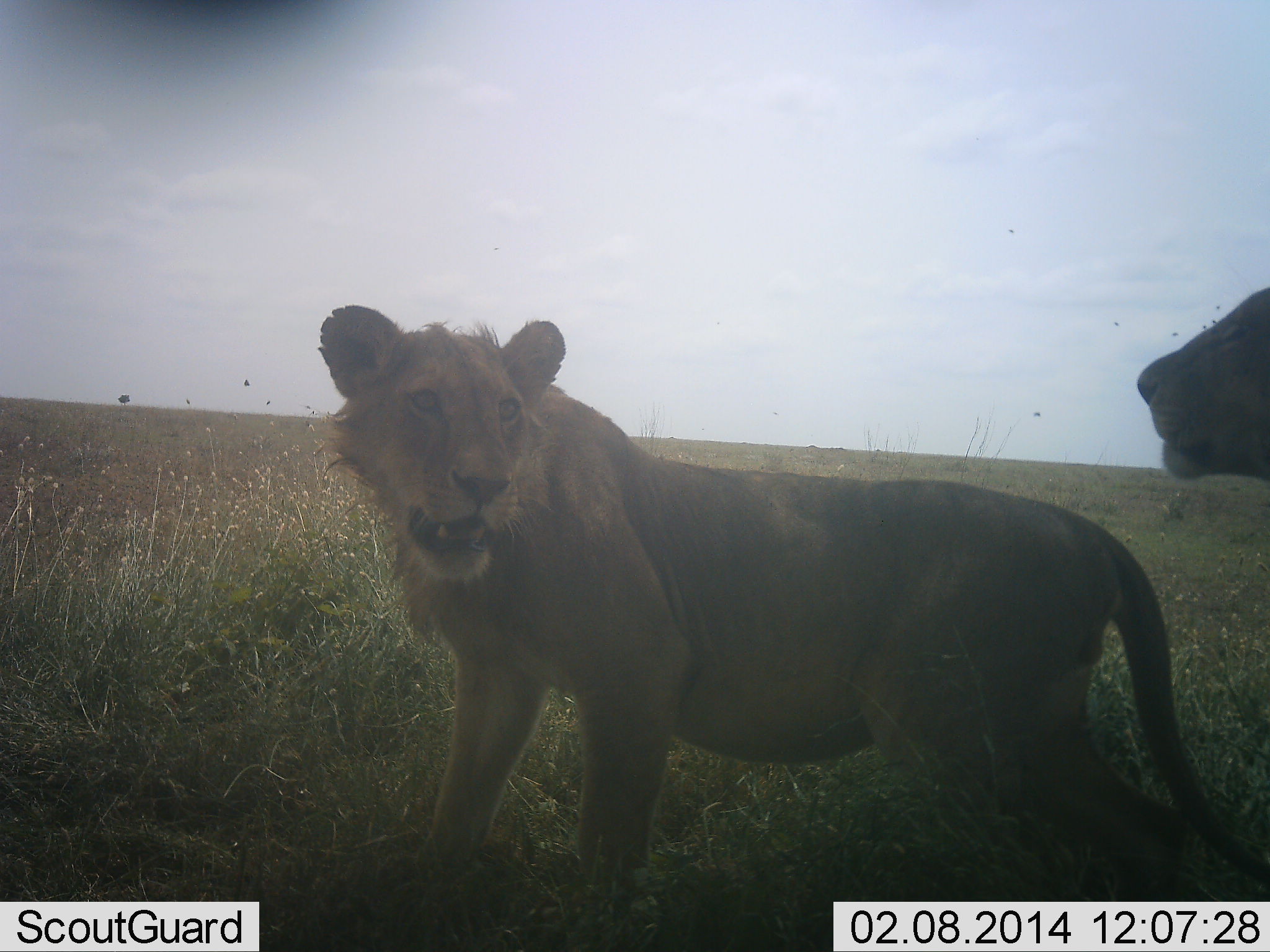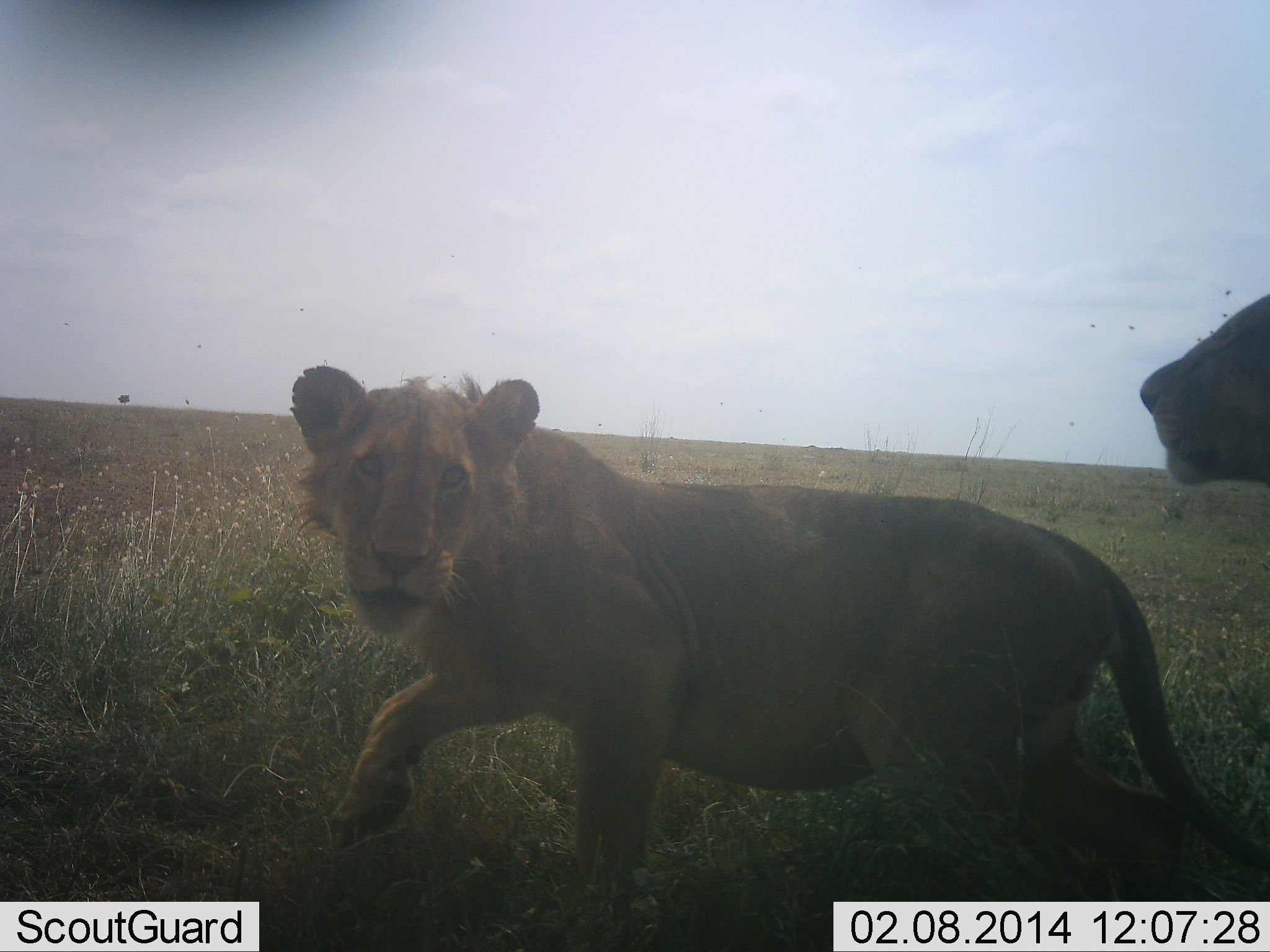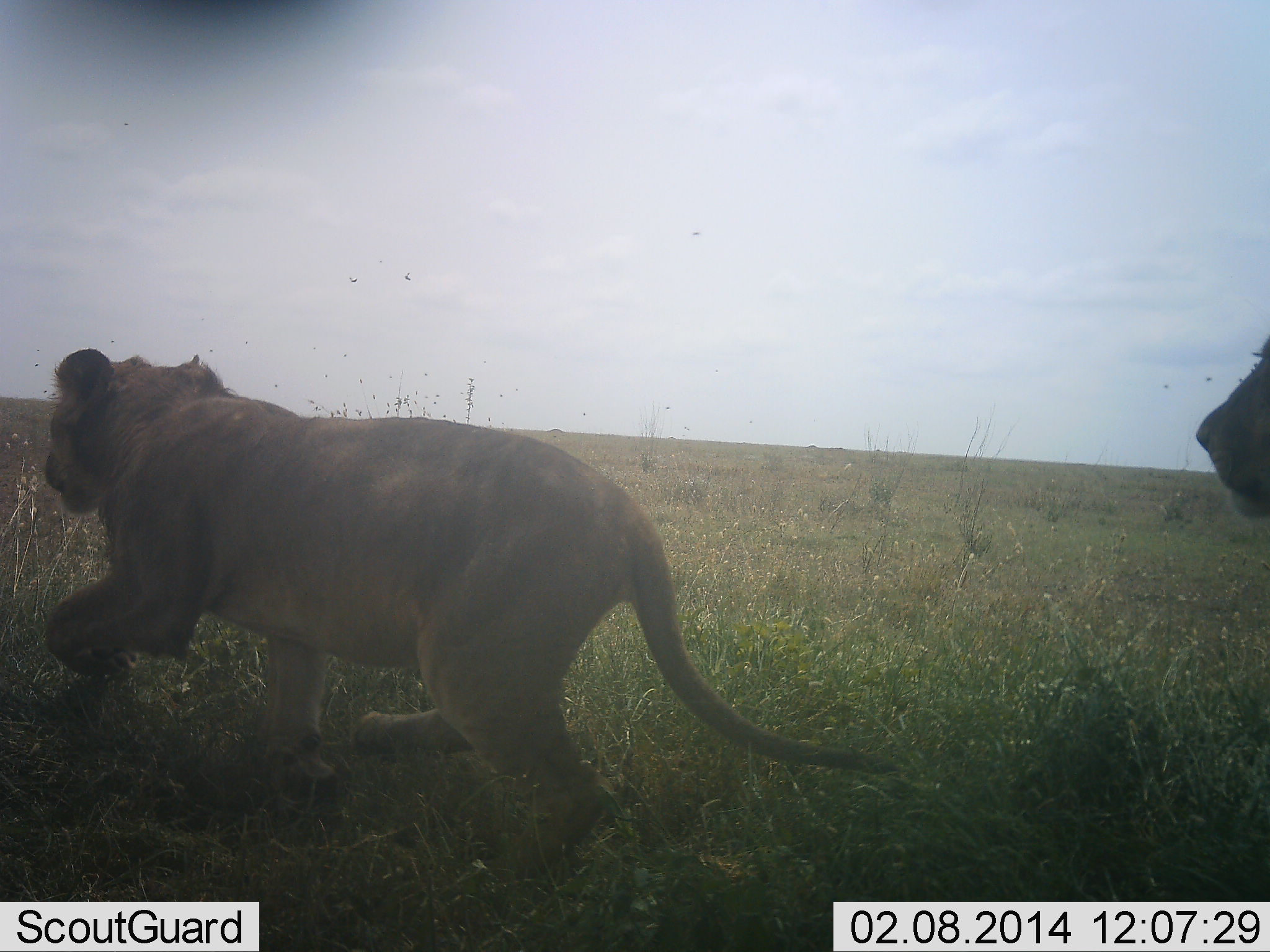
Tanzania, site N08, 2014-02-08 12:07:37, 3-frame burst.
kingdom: Animalia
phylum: Chordata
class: Mammalia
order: Carnivora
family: Felidae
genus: Panthera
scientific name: Panthera leo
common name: lion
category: lionfemale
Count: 2.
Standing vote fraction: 42%.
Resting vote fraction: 0%.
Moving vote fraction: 83%.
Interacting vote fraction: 33%.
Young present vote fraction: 8%.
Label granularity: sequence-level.